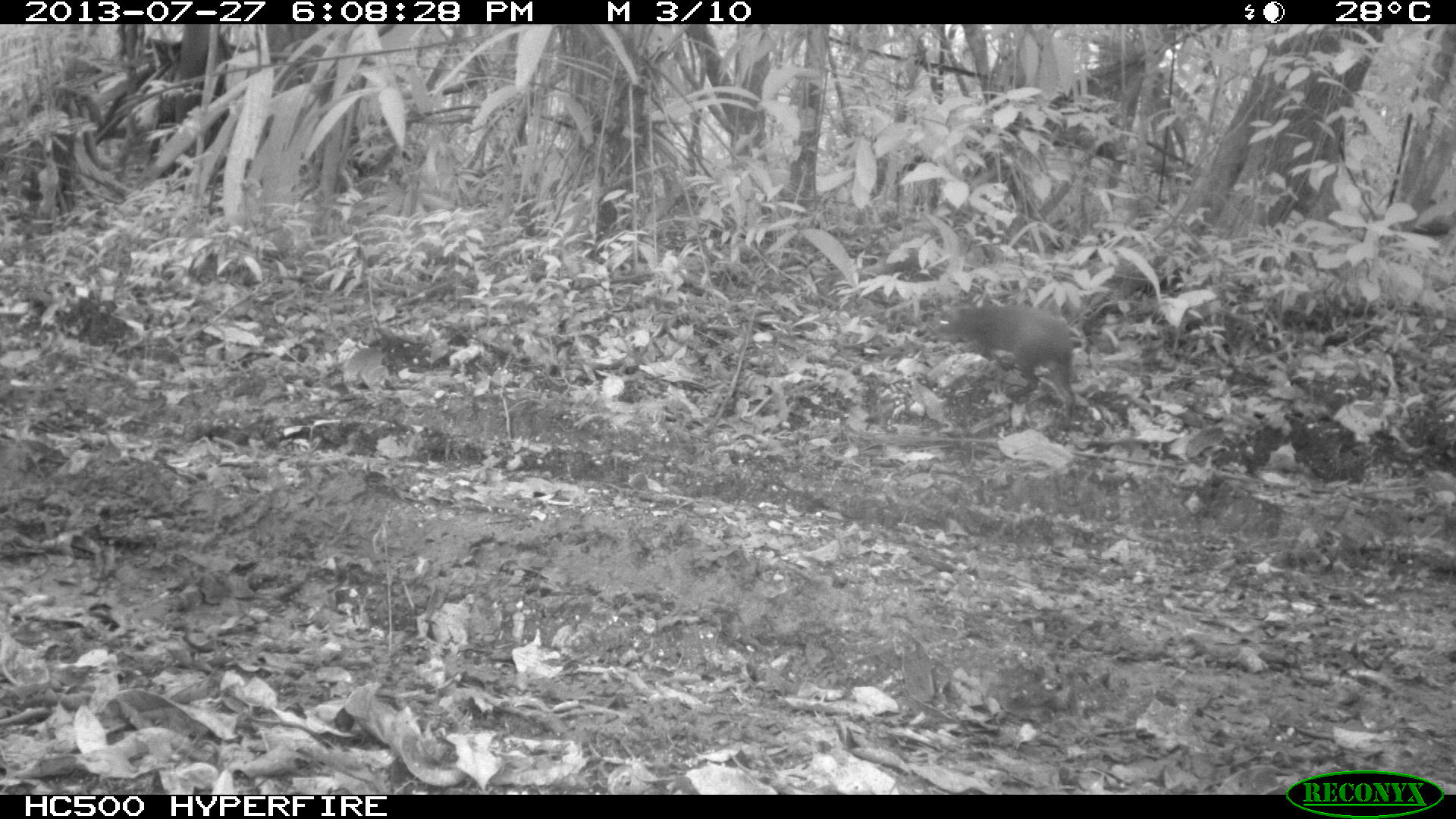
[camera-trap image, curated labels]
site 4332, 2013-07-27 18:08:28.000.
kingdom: Animalia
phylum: Chordata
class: Mammalia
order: Rodentia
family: Dasyproctidae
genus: Dasyprocta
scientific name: Dasyprocta punctata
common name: central american agouti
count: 1